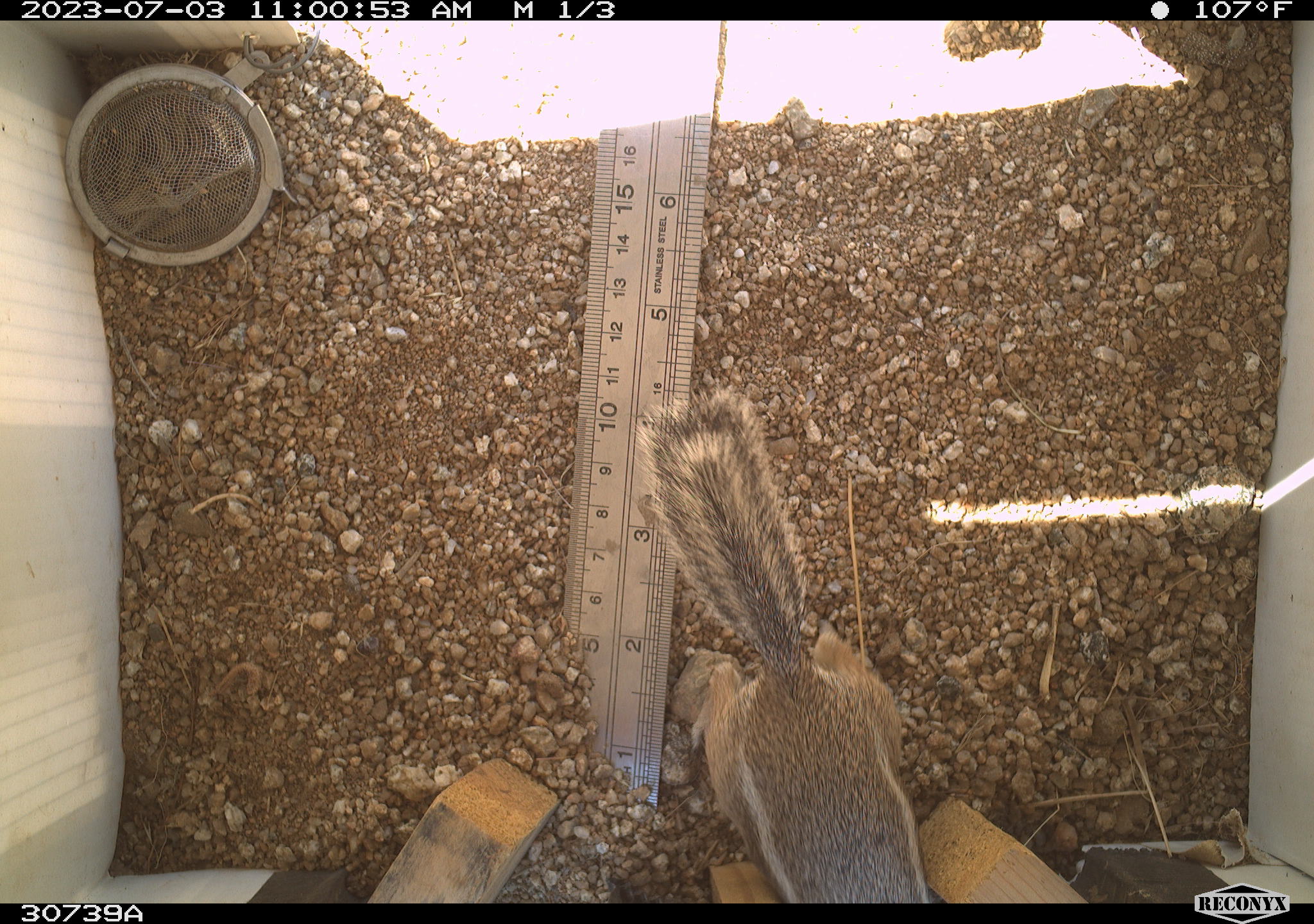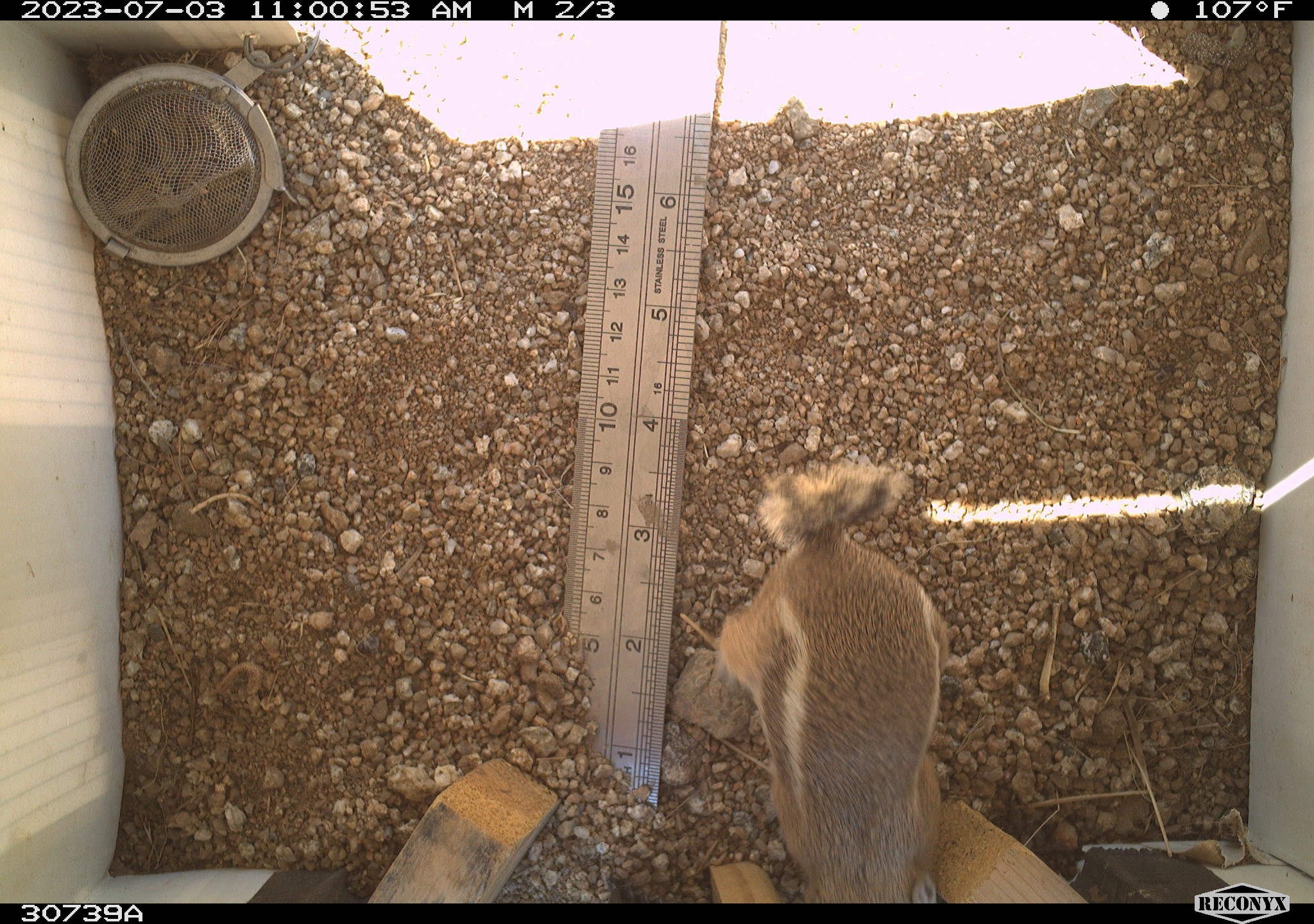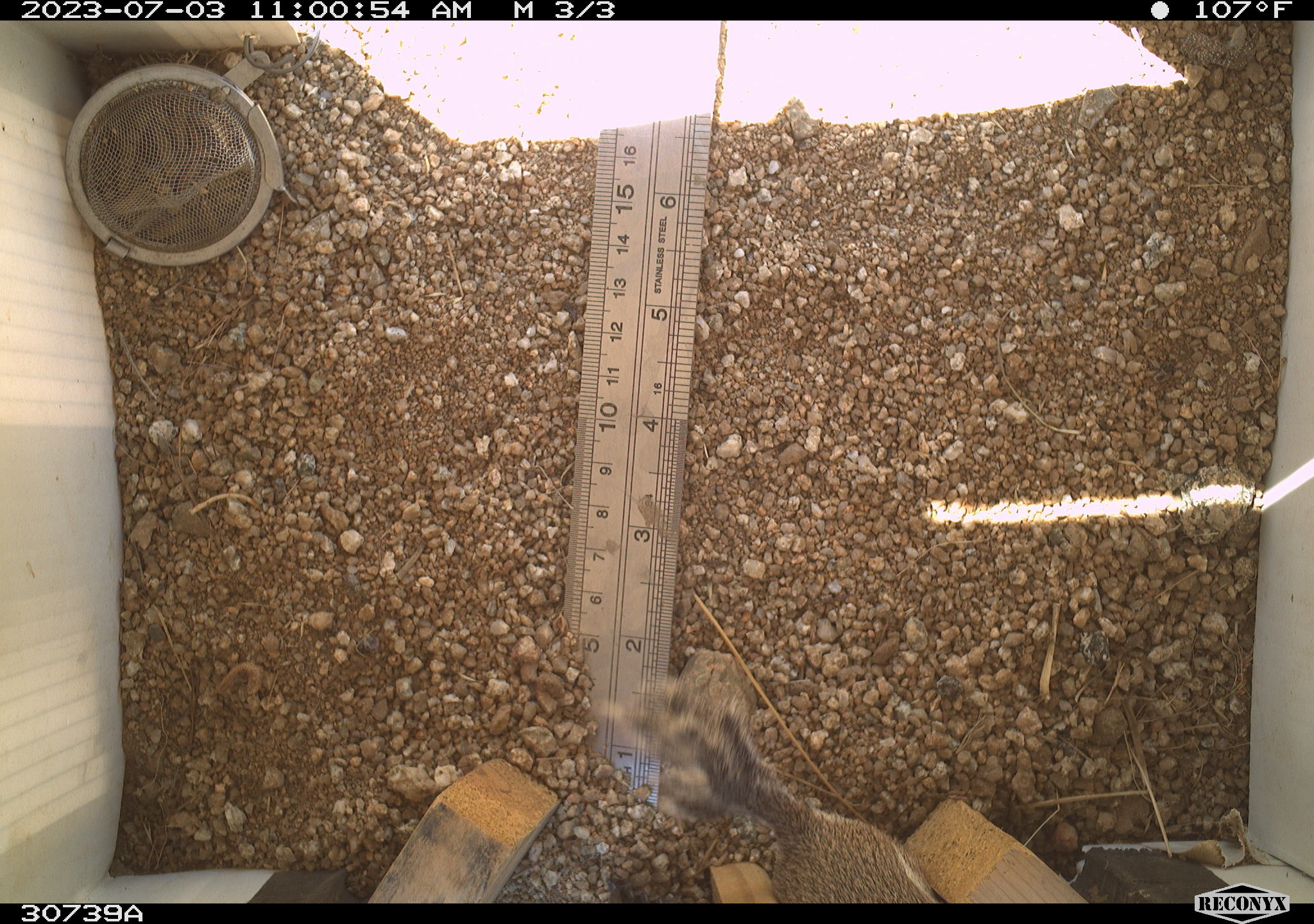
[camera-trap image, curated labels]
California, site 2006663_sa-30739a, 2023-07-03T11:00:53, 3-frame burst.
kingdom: Animalia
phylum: Chordata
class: Mammalia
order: Rodentia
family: Sciuridae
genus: Ammospermophilus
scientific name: Ammospermophilus leucurus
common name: white-tailed antelope squirrel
White-tailed antelope squirrel (Ammospermophilus leucurus).